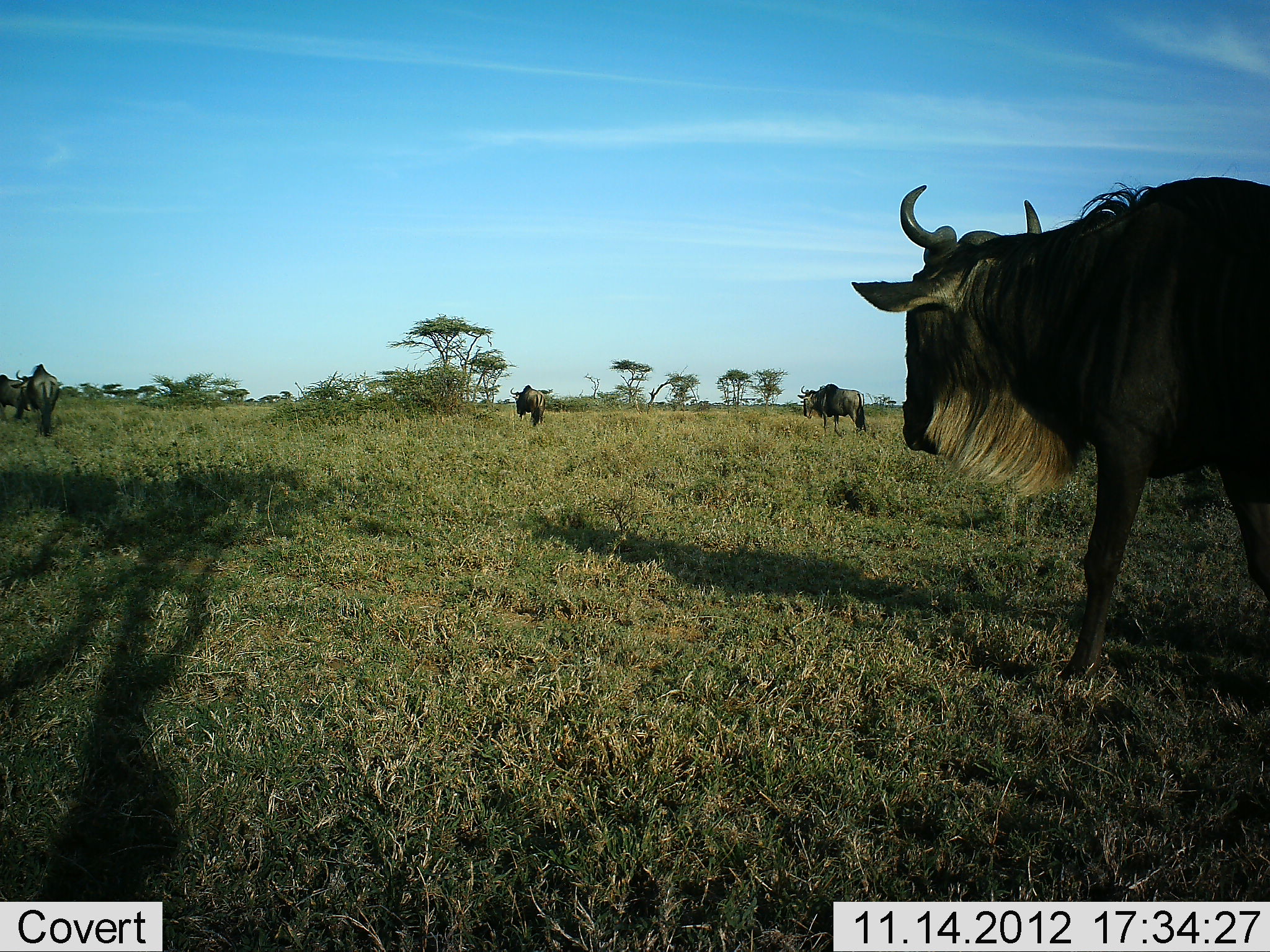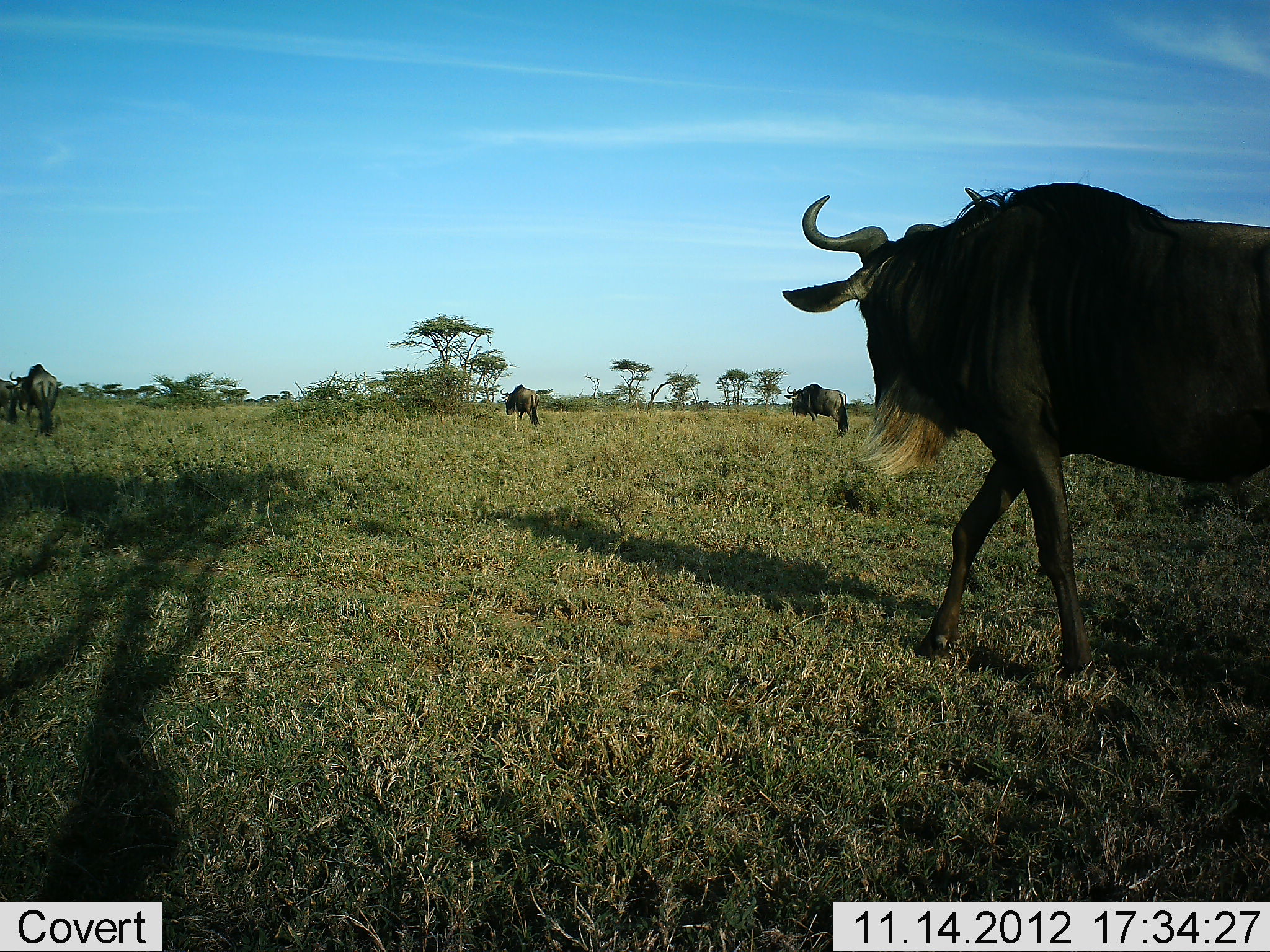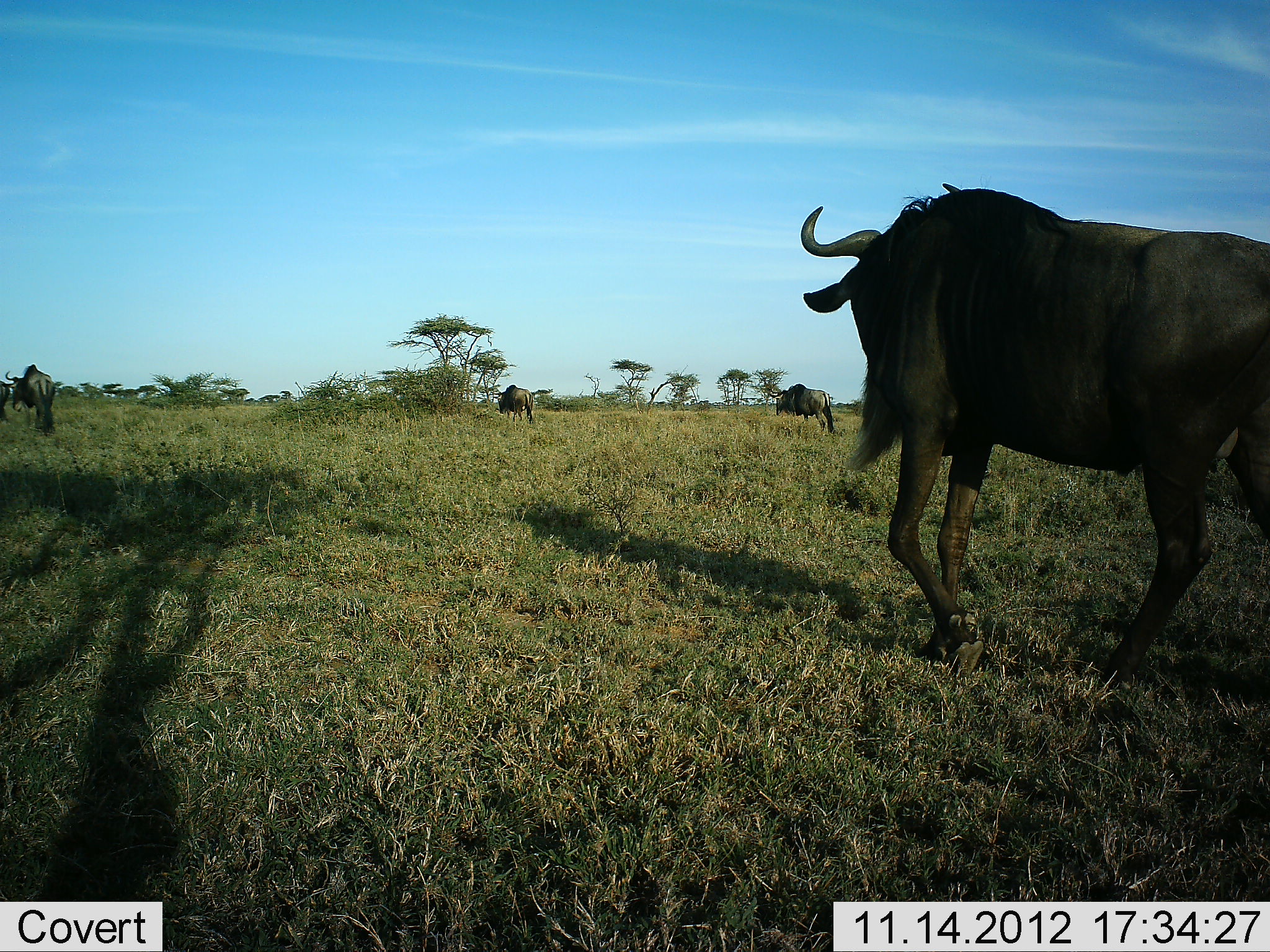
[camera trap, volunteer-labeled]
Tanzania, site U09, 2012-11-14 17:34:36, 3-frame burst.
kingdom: Animalia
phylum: Chordata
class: Mammalia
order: Artiodactyla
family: Bovidae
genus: Connochaetes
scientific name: Connochaetes taurinus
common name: blue wildebeest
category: wildebeest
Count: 5.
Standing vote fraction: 10%.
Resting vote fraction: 0%.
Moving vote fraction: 90%.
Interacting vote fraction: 0%.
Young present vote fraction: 0%.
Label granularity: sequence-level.